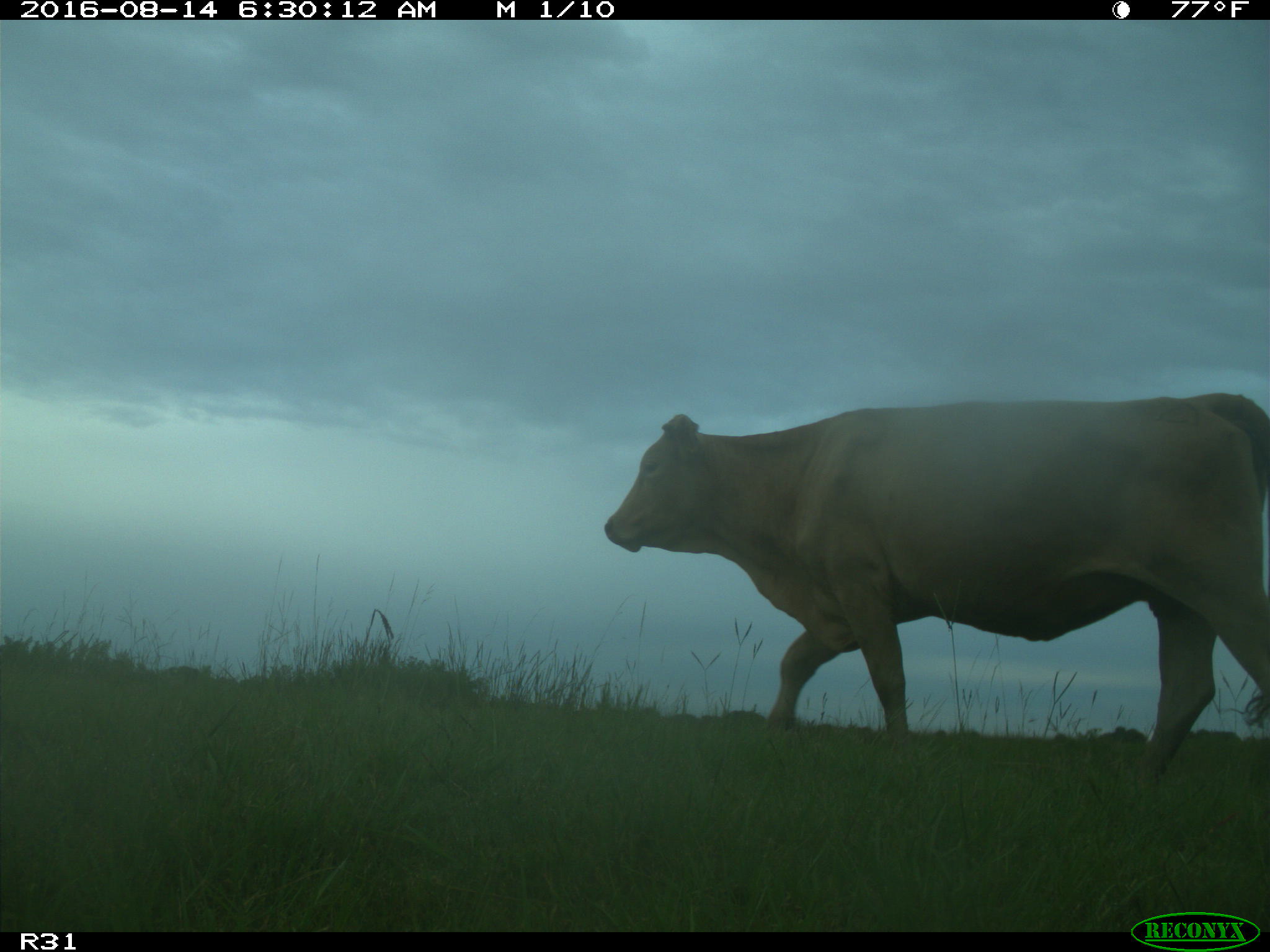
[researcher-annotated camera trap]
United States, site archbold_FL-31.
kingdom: Animalia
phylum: Chordata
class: Mammalia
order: Artiodactyla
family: Bovidae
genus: Bos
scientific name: Bos taurus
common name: domestic cow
Bos taurus (domestic cow).